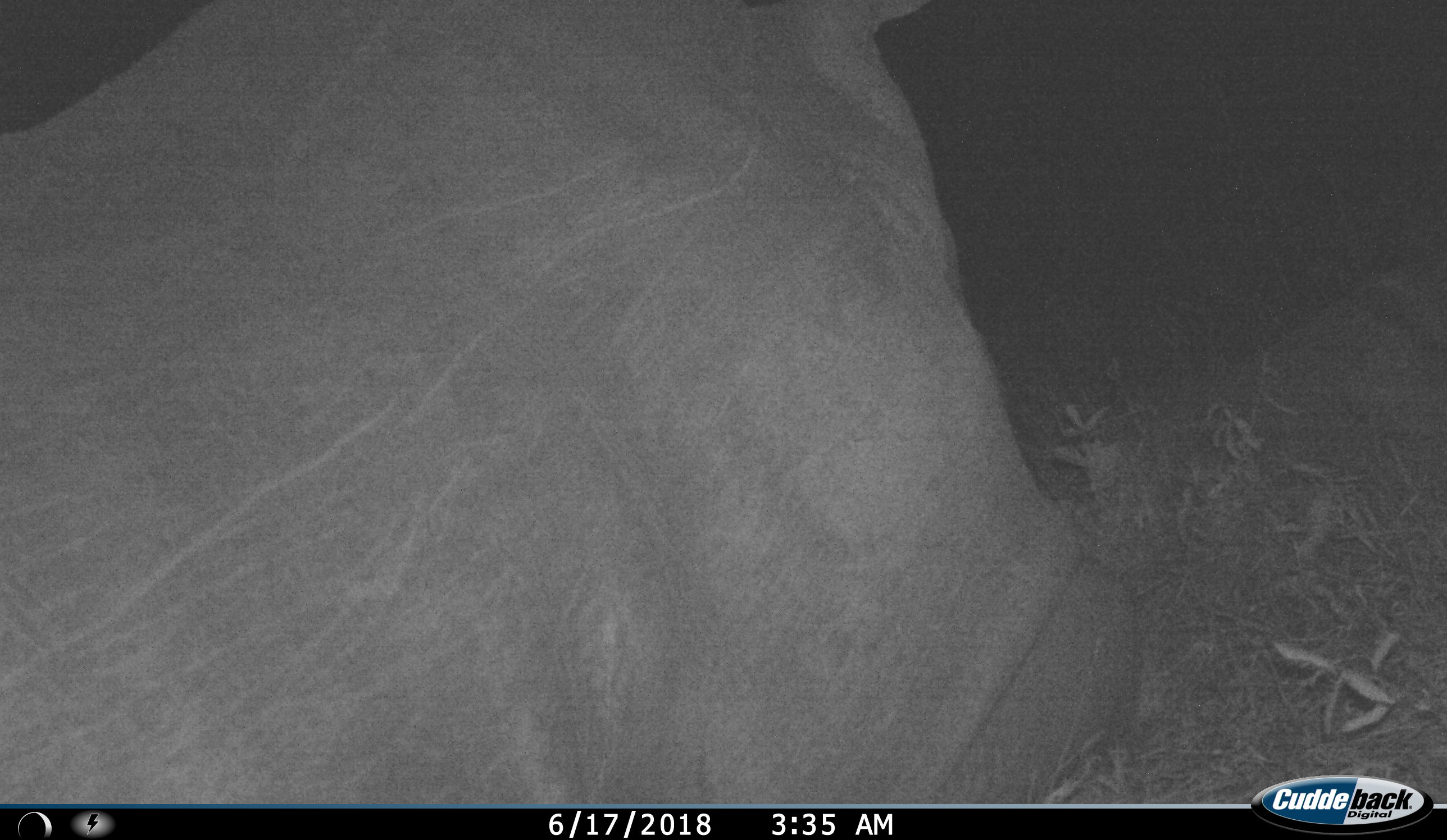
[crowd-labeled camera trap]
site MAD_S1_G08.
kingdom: Animalia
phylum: Chordata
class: Mammalia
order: Perissodactyla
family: Rhinocerotidae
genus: Ceratotherium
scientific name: Ceratotherium simum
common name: white rhinoceros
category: rhinoceroswhite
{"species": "rhinoceroswhite (white rhinoceros) (Ceratotherium simum)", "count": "1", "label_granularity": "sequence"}